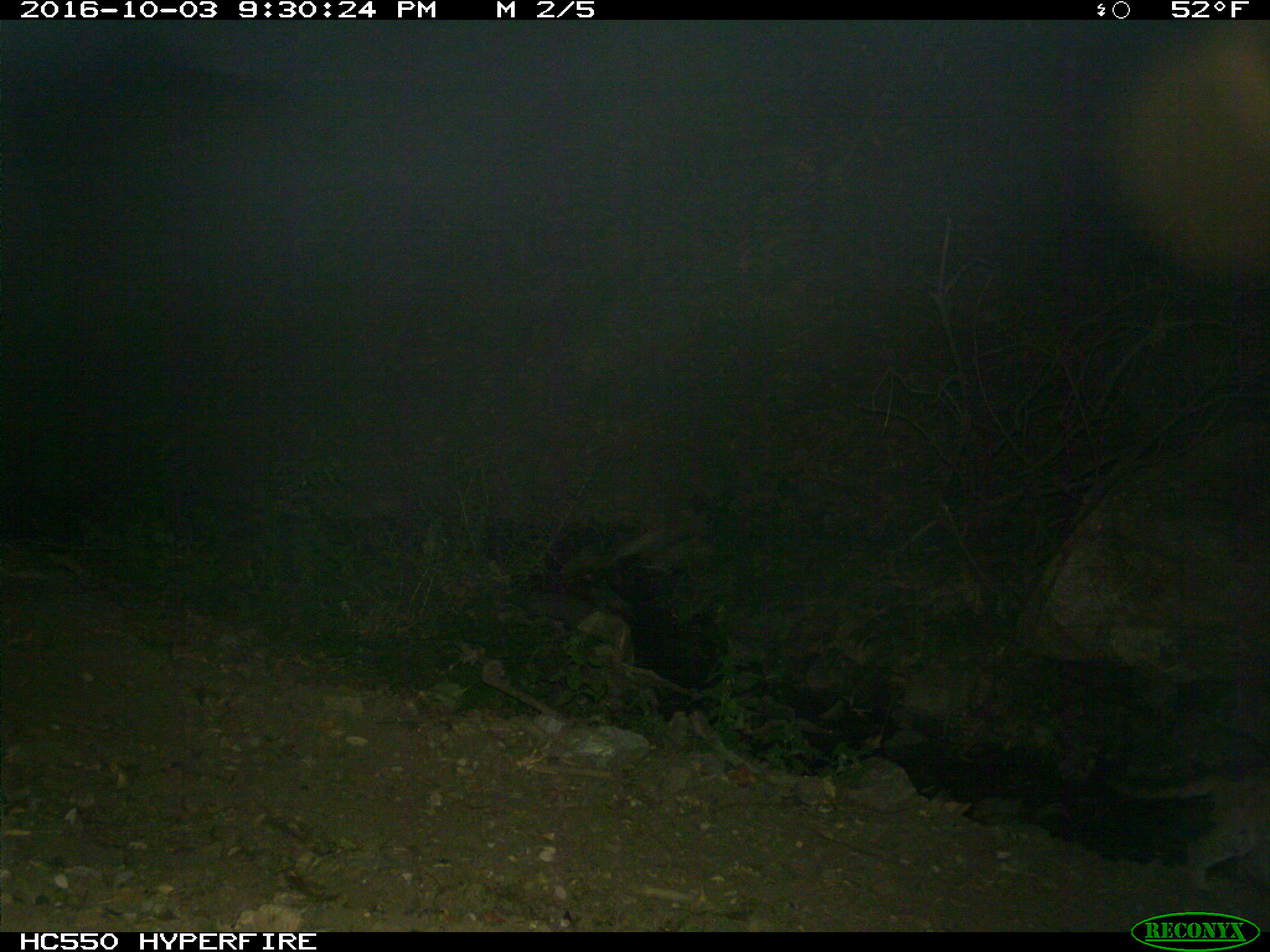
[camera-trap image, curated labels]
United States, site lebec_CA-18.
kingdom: Animalia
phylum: Chordata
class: Mammalia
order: Carnivora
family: Felidae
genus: Puma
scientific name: Puma concolor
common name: mountain lion